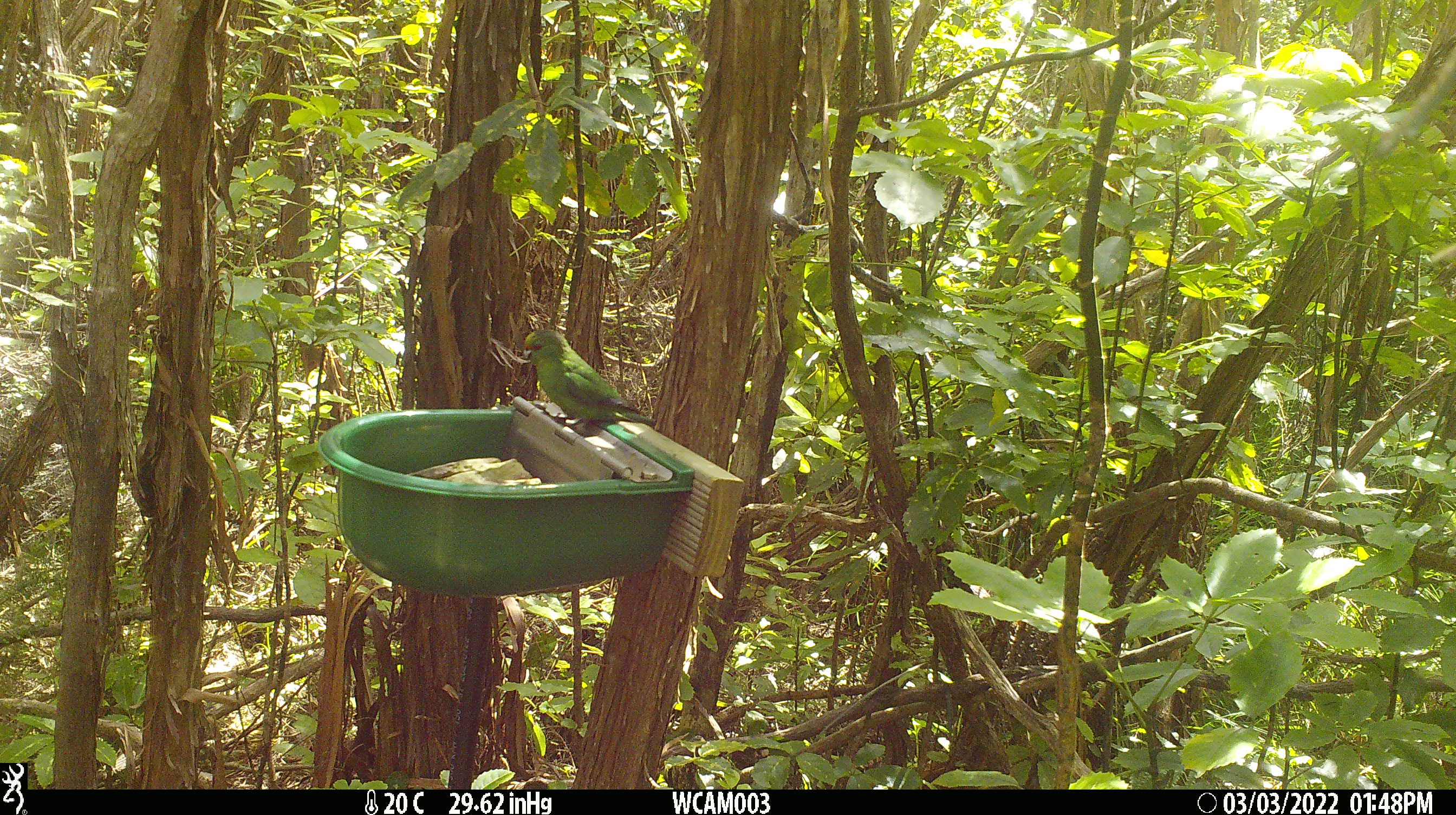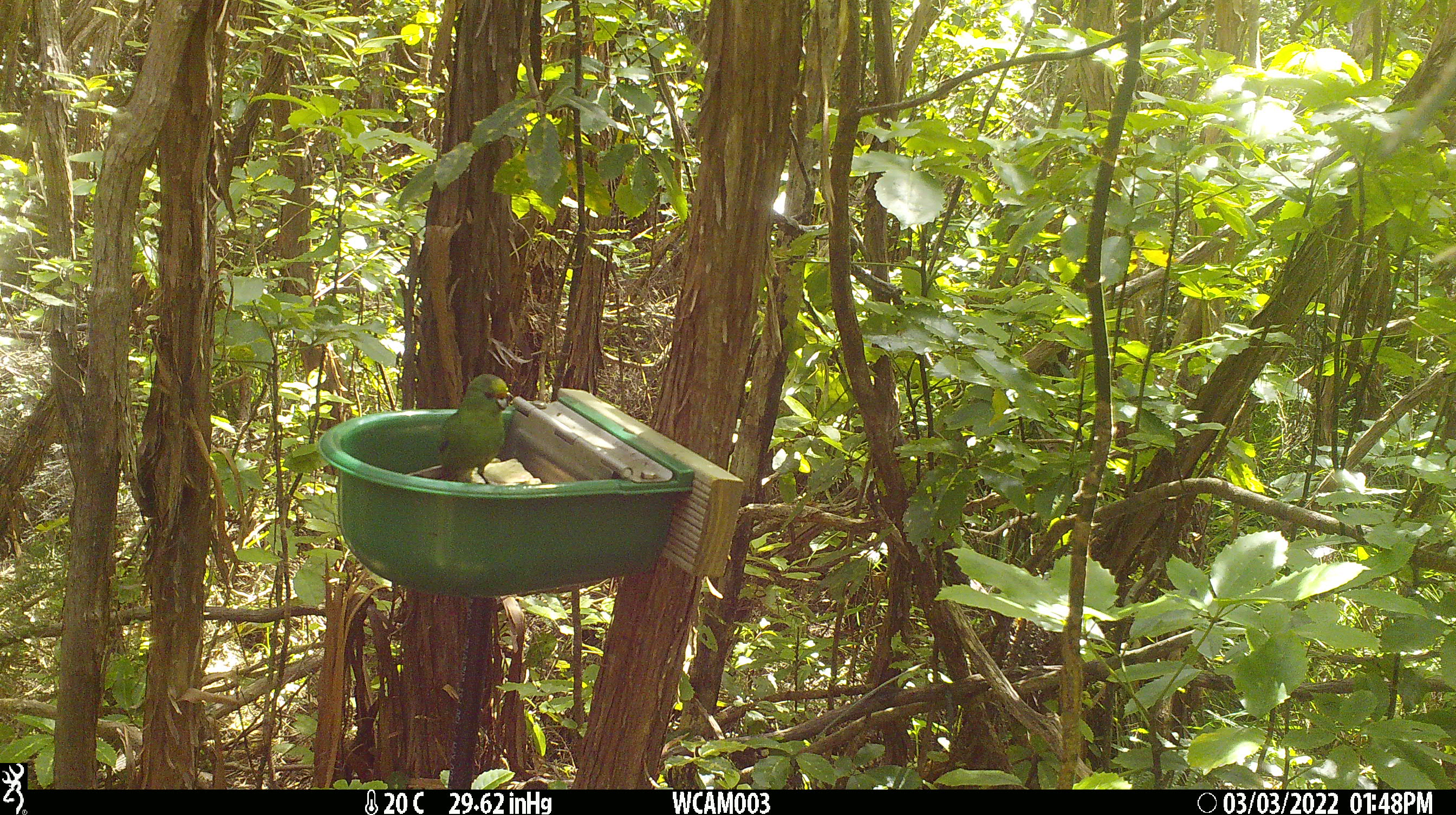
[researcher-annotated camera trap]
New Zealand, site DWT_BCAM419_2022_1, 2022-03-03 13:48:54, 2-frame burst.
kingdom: Animalia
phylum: Chordata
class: Aves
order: Psittaciformes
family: Psittaculidae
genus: Cyanoramphus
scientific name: Cyanoramphus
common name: parakeet